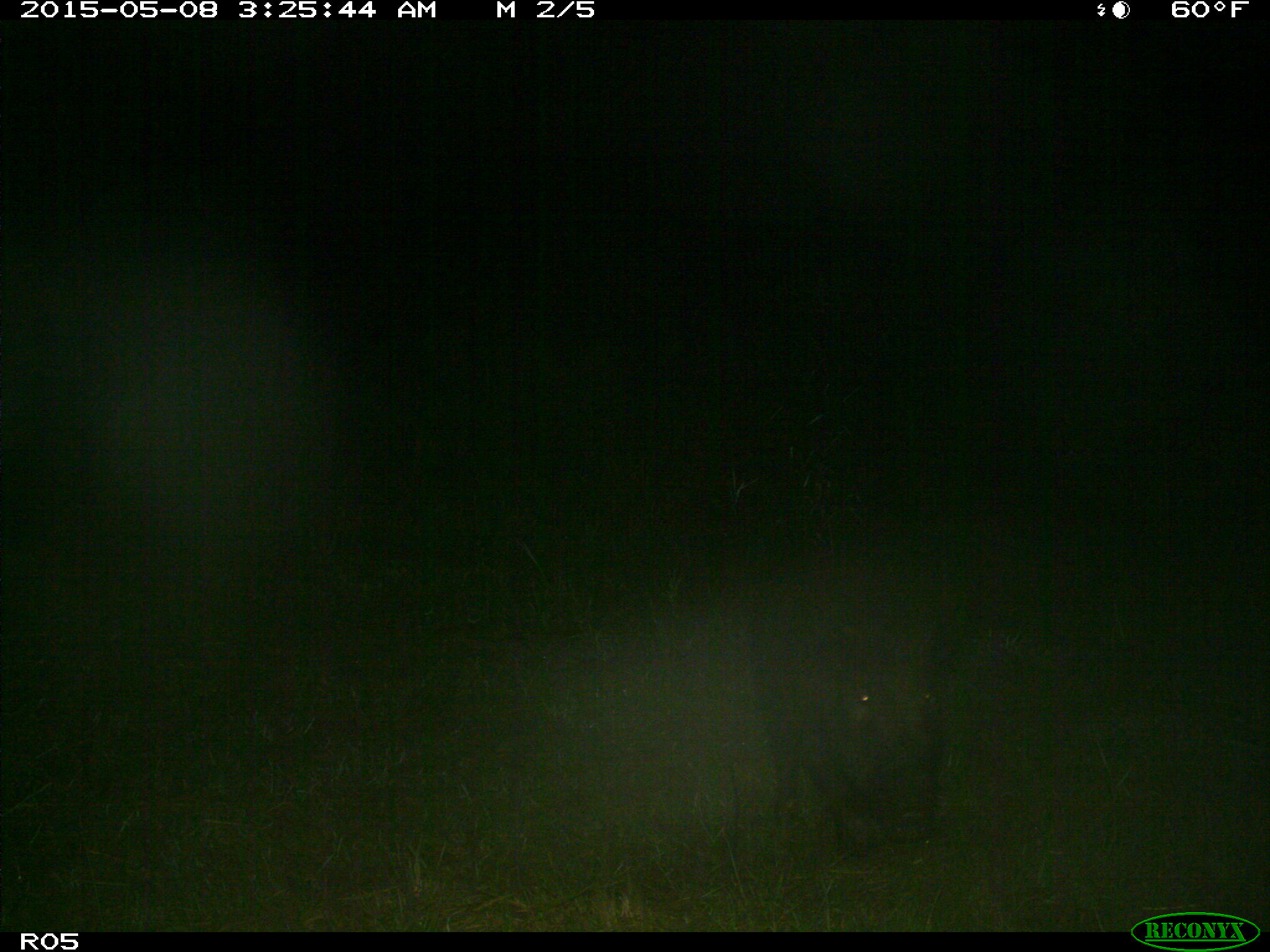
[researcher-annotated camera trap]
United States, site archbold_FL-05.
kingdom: Animalia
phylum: Chordata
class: Mammalia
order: Artiodactyla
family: Suidae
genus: Sus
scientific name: Sus scrofa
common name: wild boar